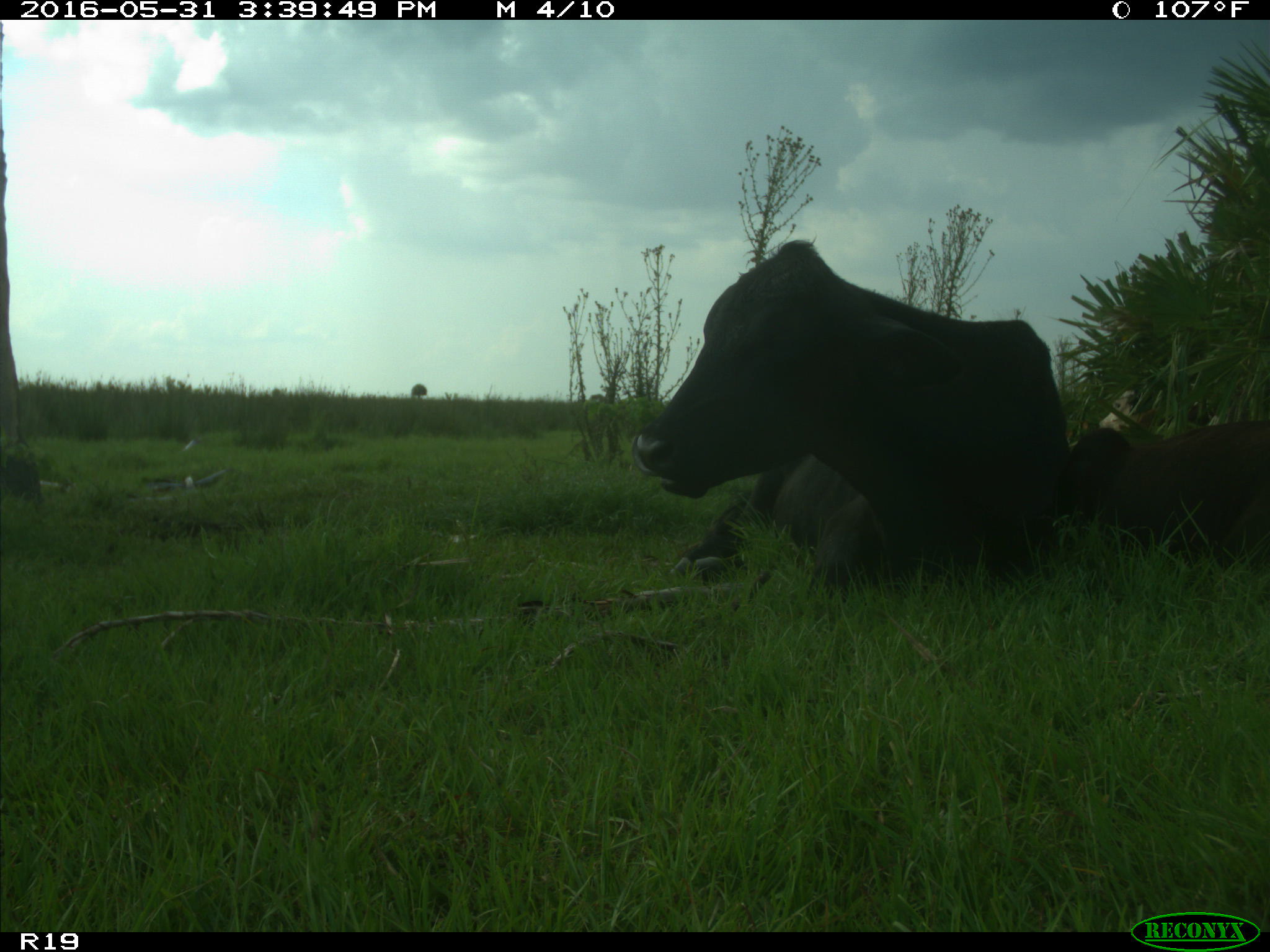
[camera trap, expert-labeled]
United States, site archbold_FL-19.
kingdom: Animalia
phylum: Chordata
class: Mammalia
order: Artiodactyla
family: Bovidae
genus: Bos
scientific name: Bos taurus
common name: domestic cow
Bos taurus (domestic cow).